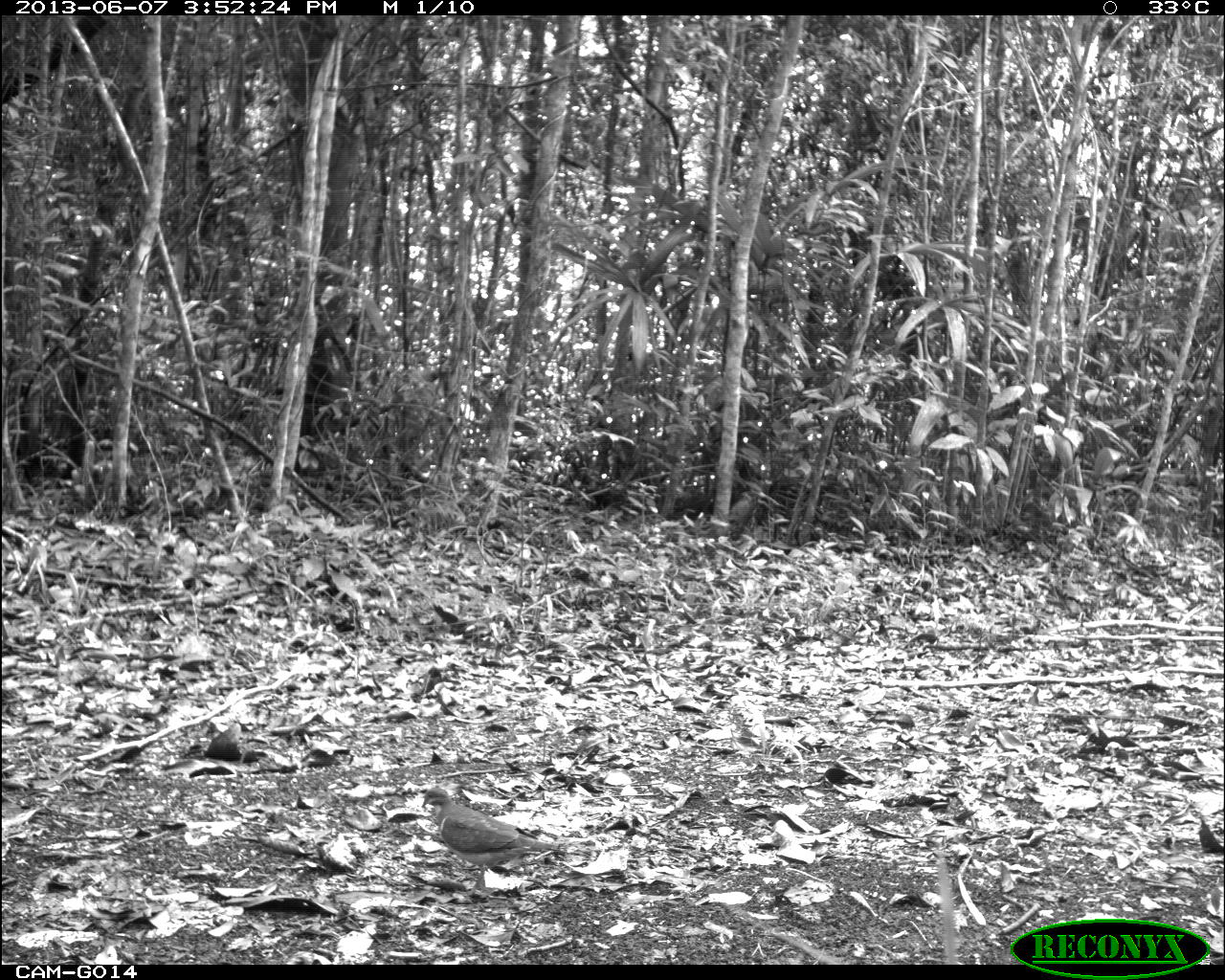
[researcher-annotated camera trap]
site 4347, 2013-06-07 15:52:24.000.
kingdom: Animalia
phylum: Chordata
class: Aves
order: Columbiformes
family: Columbidae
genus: Geotrygon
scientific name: Geotrygon montana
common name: ruddy quail-dove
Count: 1.